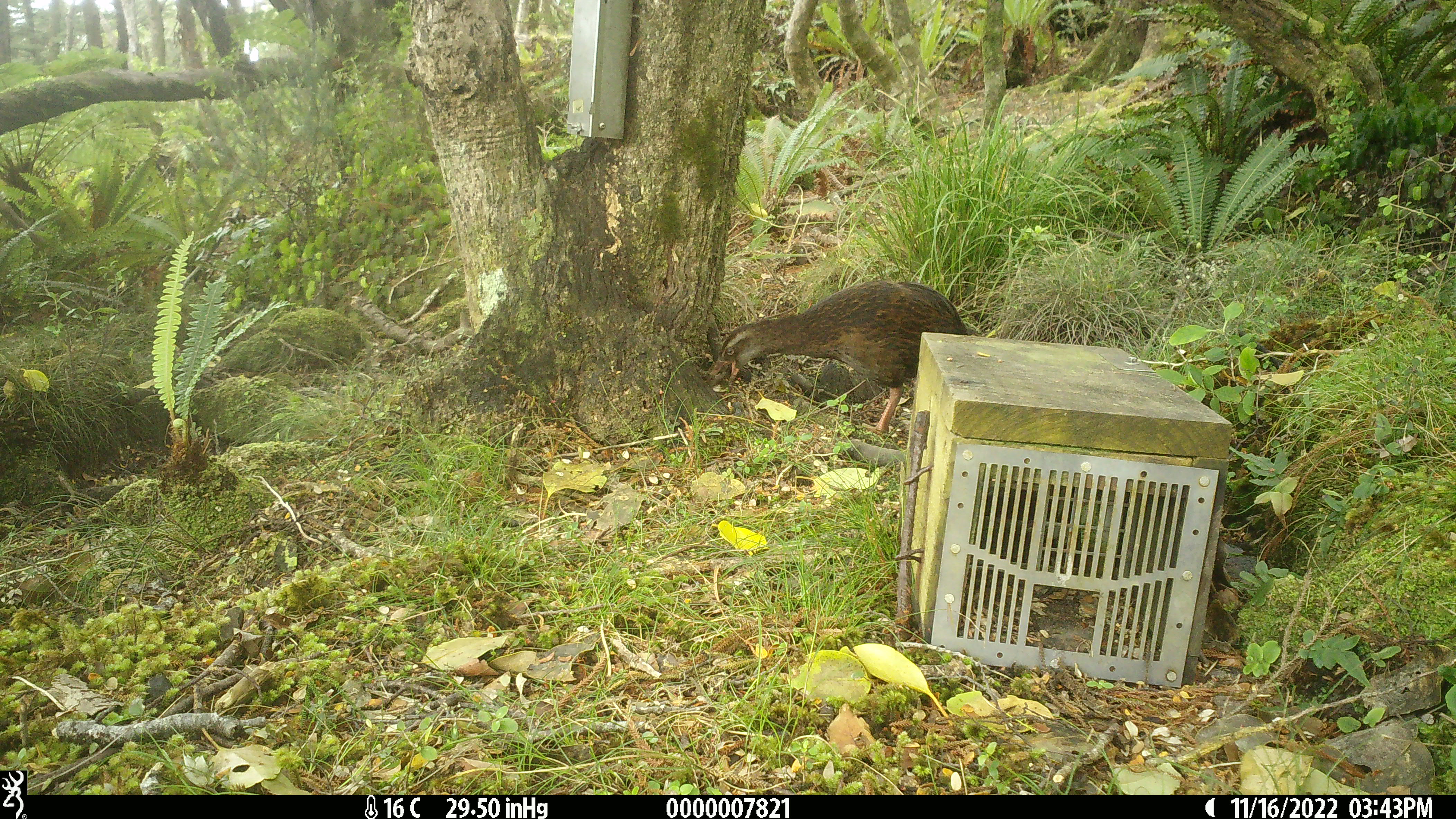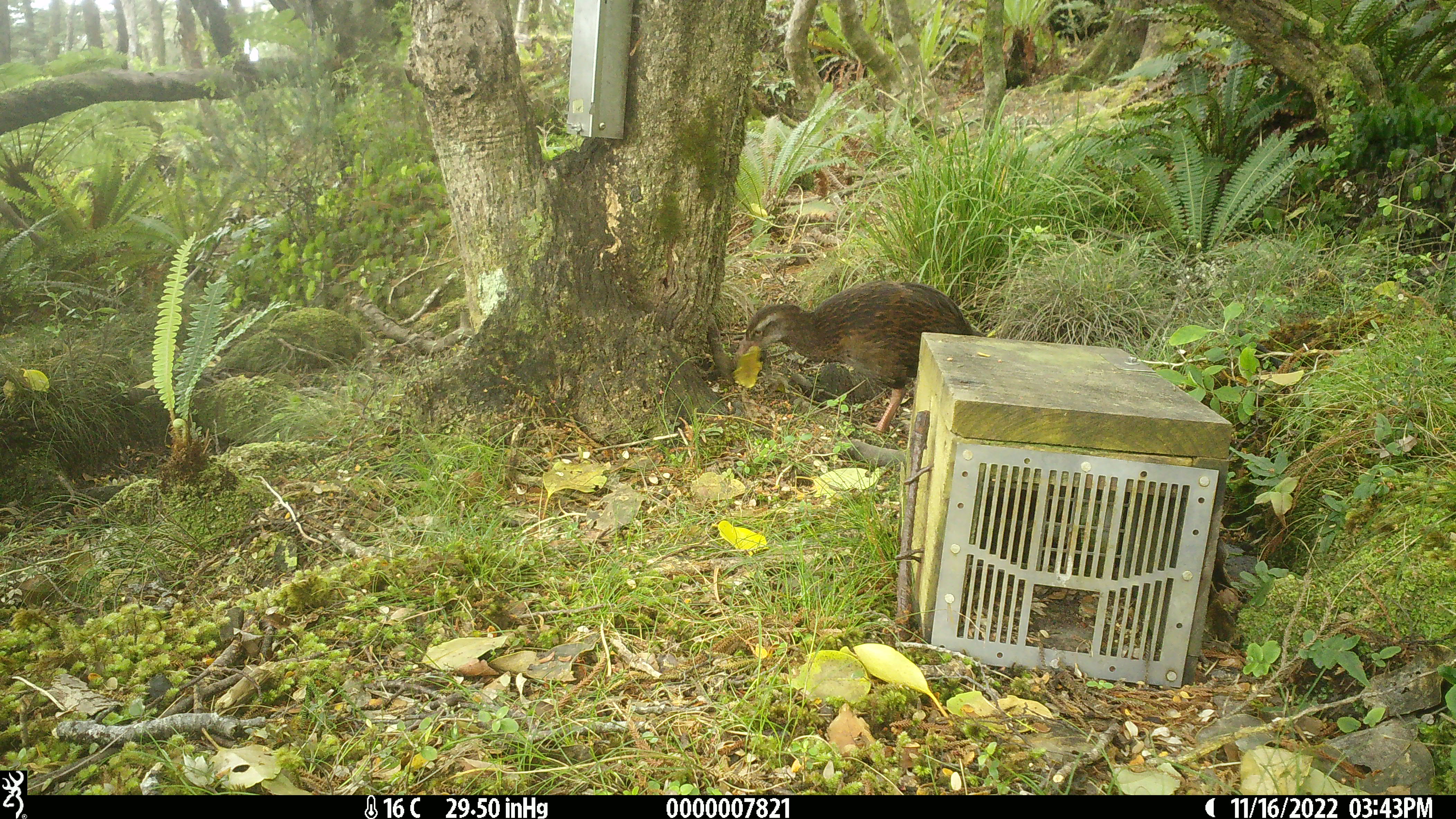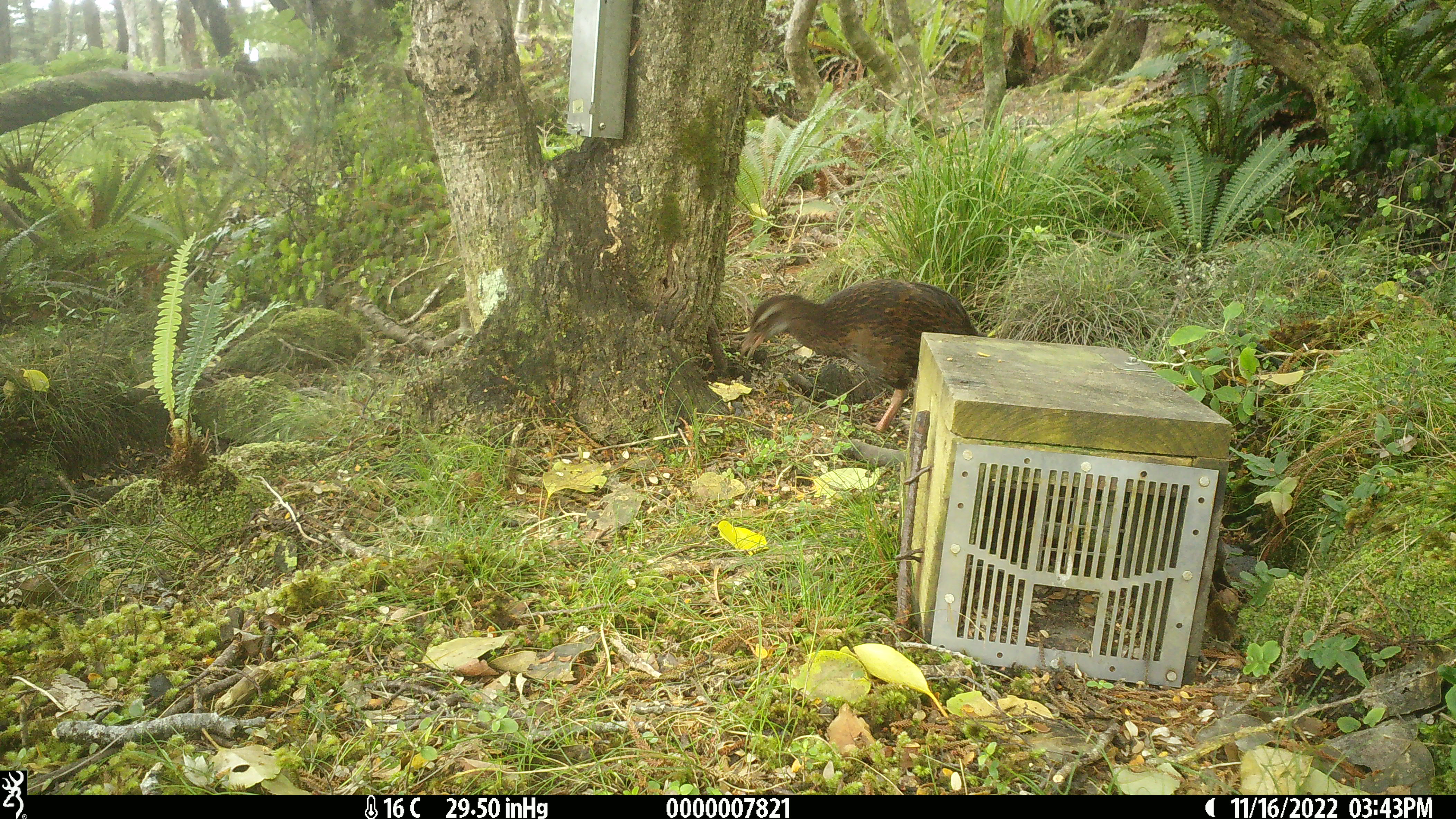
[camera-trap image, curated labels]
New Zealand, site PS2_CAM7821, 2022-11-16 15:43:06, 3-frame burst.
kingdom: Animalia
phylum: Chordata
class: Aves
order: Gruiformes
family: Rallidae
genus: Gallirallus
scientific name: Gallirallus australis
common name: weka